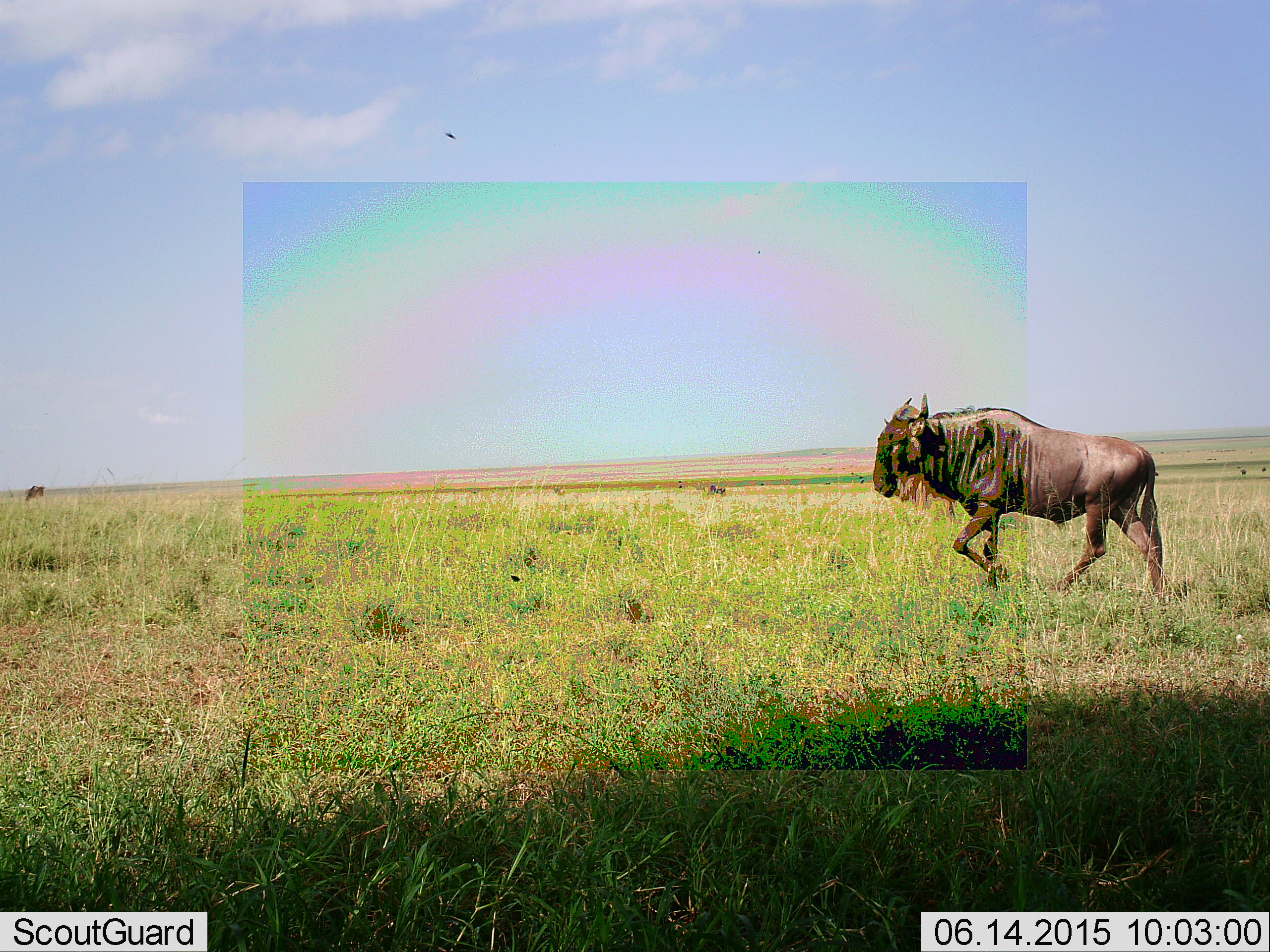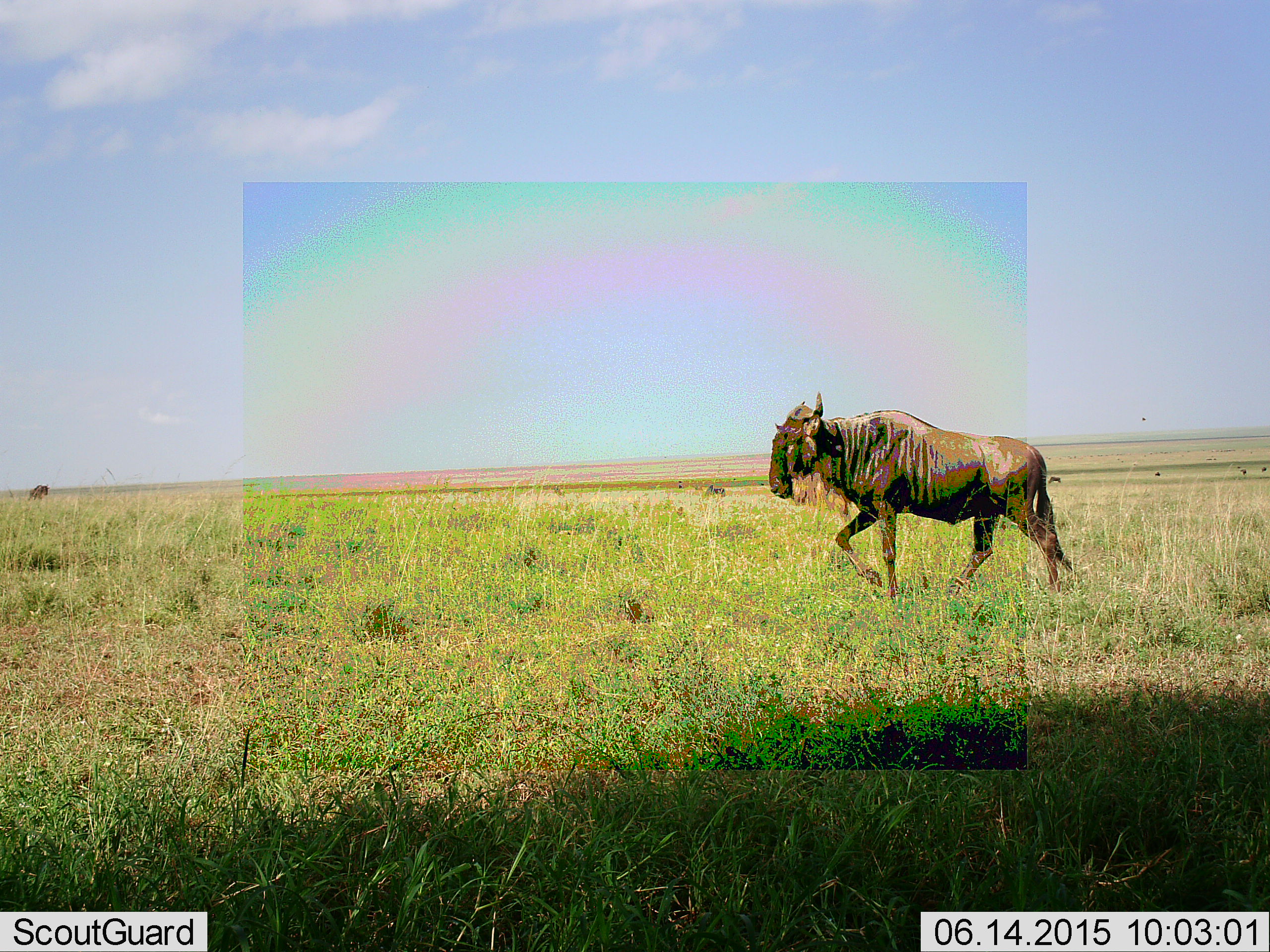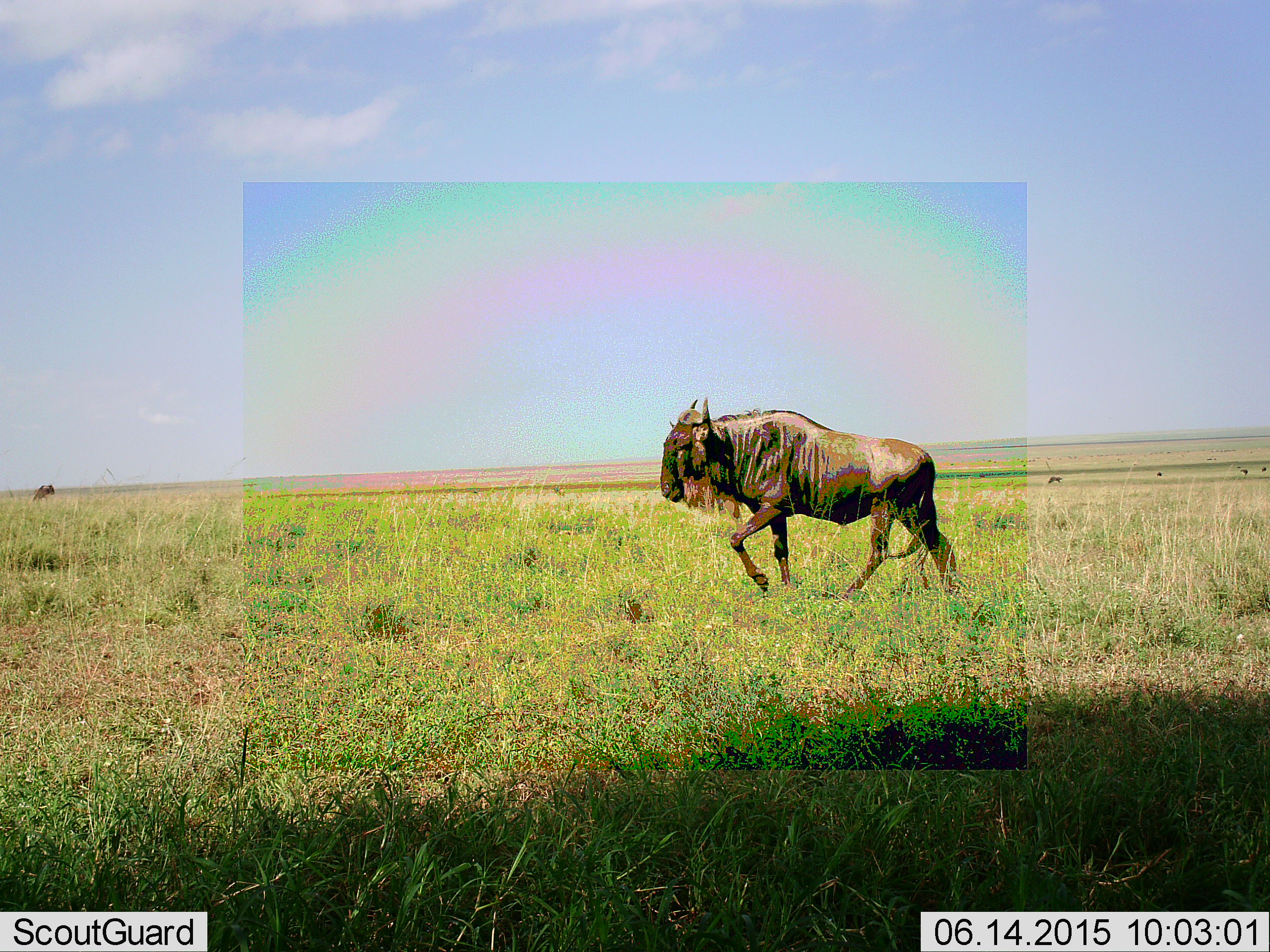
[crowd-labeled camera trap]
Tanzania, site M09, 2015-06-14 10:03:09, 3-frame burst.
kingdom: Animalia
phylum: Chordata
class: Mammalia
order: Artiodactyla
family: Bovidae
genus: Connochaetes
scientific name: Connochaetes taurinus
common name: blue wildebeest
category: wildebeest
Wildebeest (blue wildebeest) (Connochaetes taurinus), count 3. Behavior (volunteer vote fractions): standing 10%, resting 0%, moving 100%, interacting 0%. Young present (vote fraction): 0%. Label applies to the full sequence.